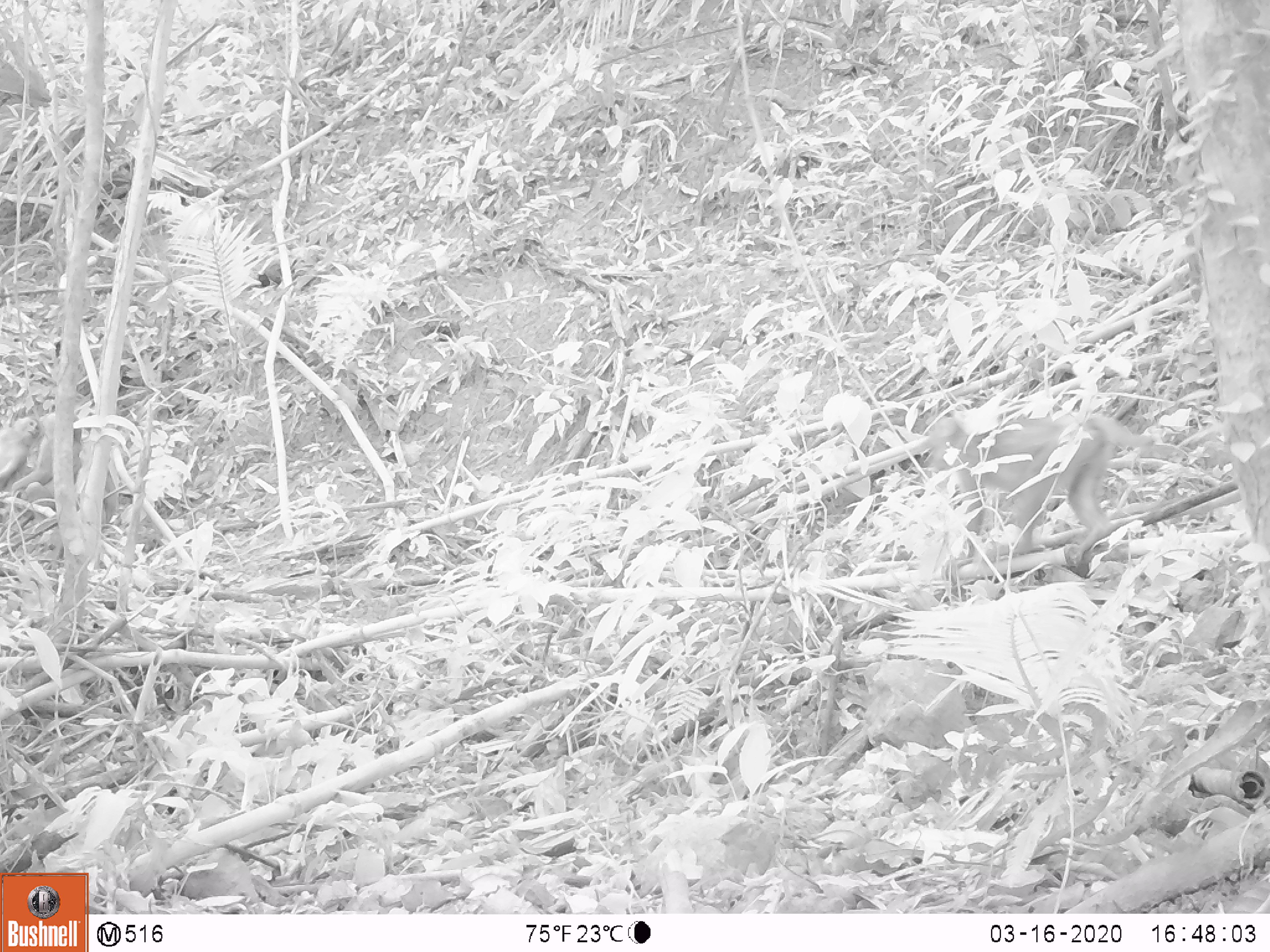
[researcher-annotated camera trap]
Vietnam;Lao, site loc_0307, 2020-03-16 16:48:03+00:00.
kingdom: Animalia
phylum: Chordata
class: Mammalia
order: Primates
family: Cercopithecidae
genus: Macaca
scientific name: Macaca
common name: macaques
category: assam or rhesus macaque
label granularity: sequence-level